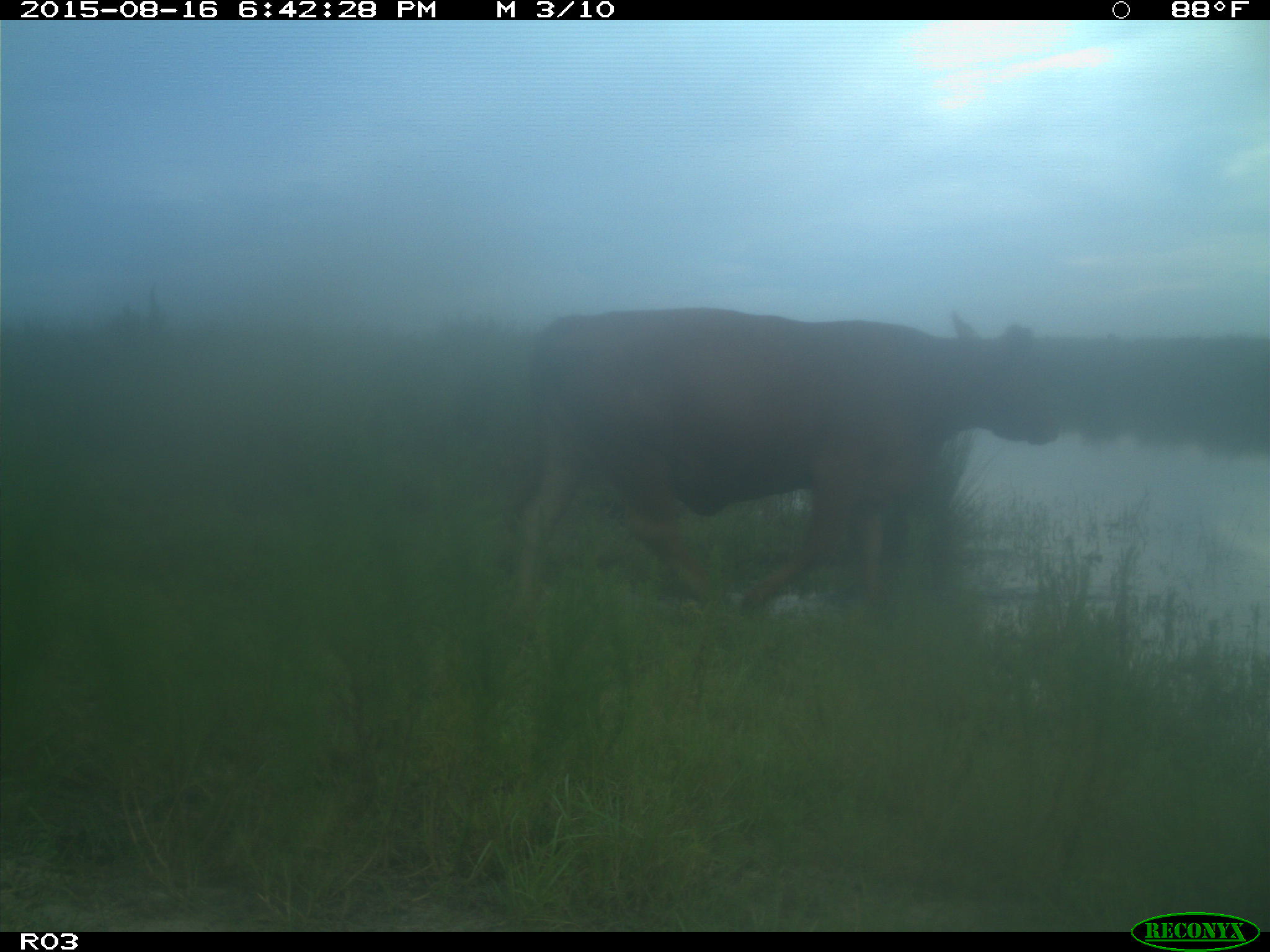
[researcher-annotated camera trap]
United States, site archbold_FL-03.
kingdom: Animalia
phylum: Chordata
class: Mammalia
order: Artiodactyla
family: Bovidae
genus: Bos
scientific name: Bos taurus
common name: domestic cow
Bos taurus (domestic cow).